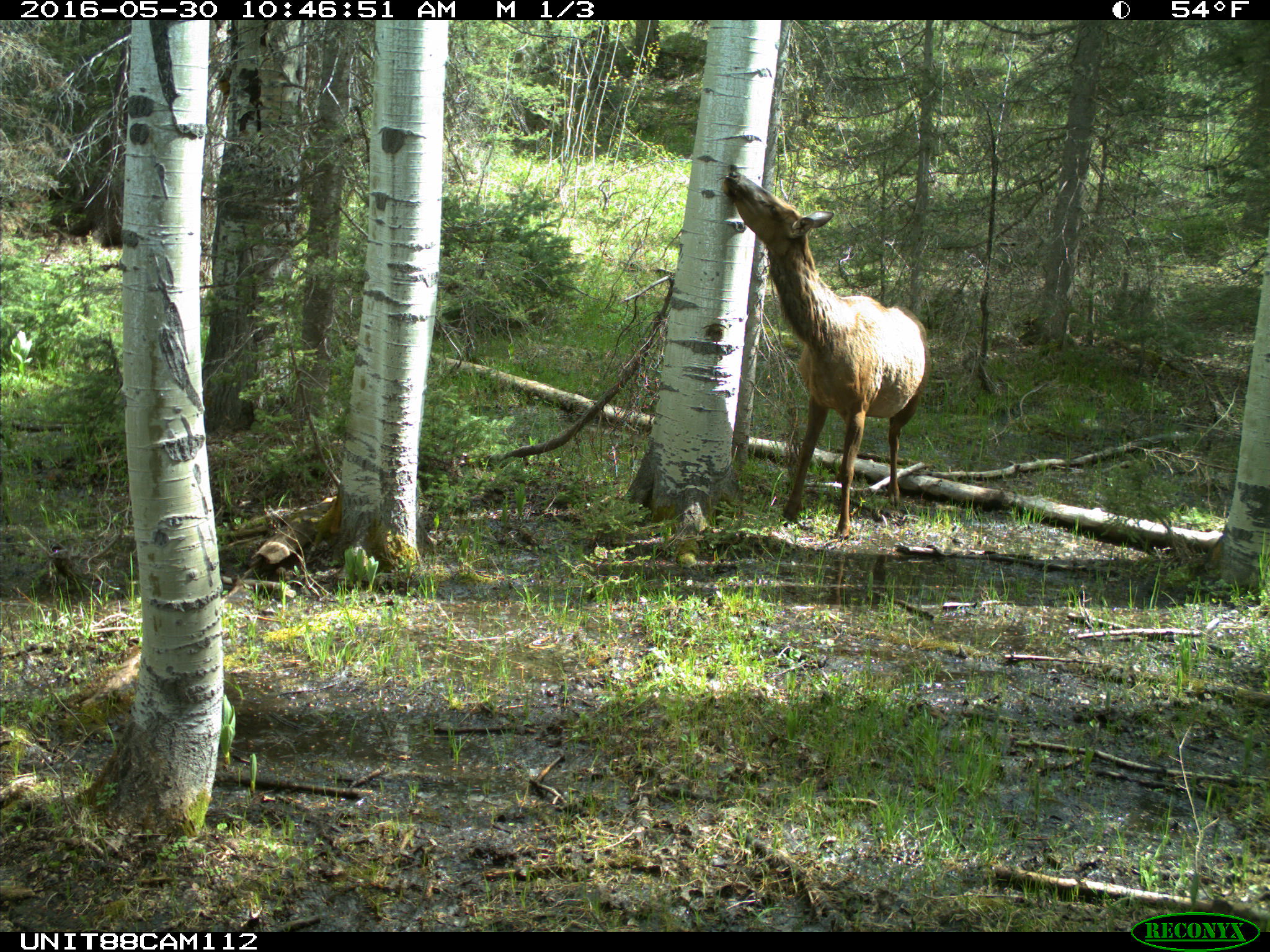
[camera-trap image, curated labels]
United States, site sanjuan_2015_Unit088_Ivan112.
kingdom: Animalia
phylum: Chordata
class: Mammalia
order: Artiodactyla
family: Cervidae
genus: Cervus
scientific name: Cervus elaphus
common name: red deer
Cervus elaphus (red deer).